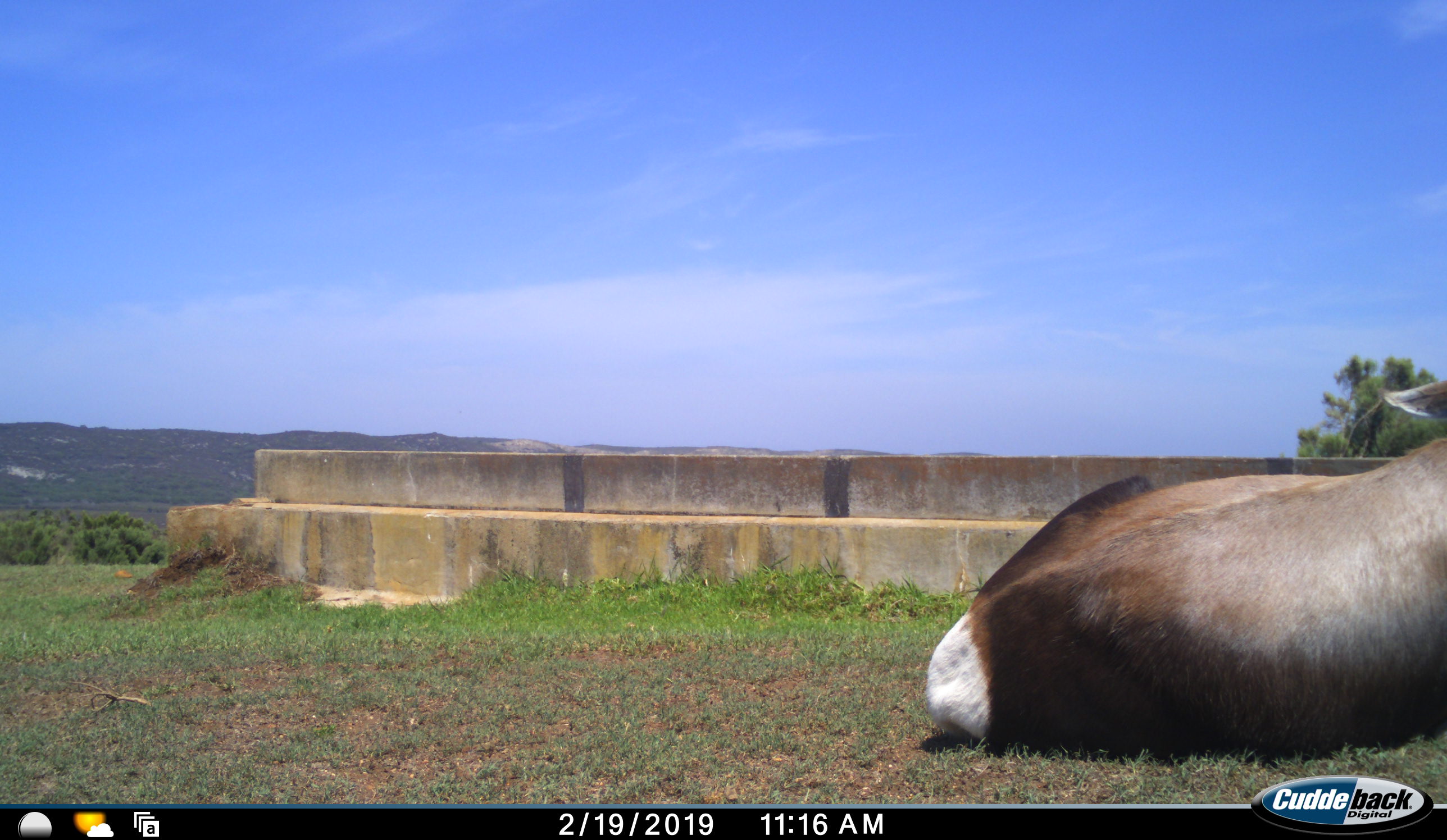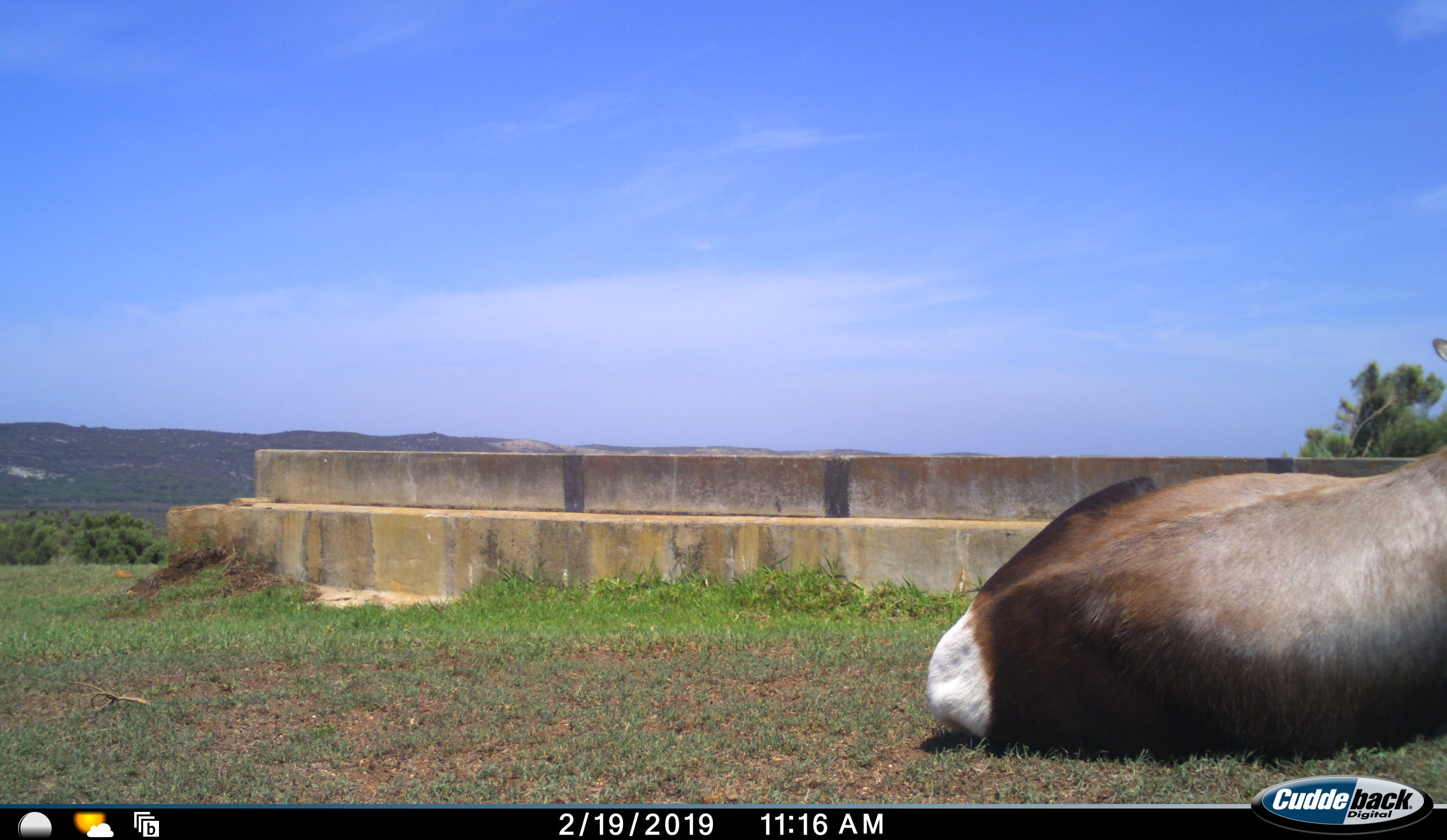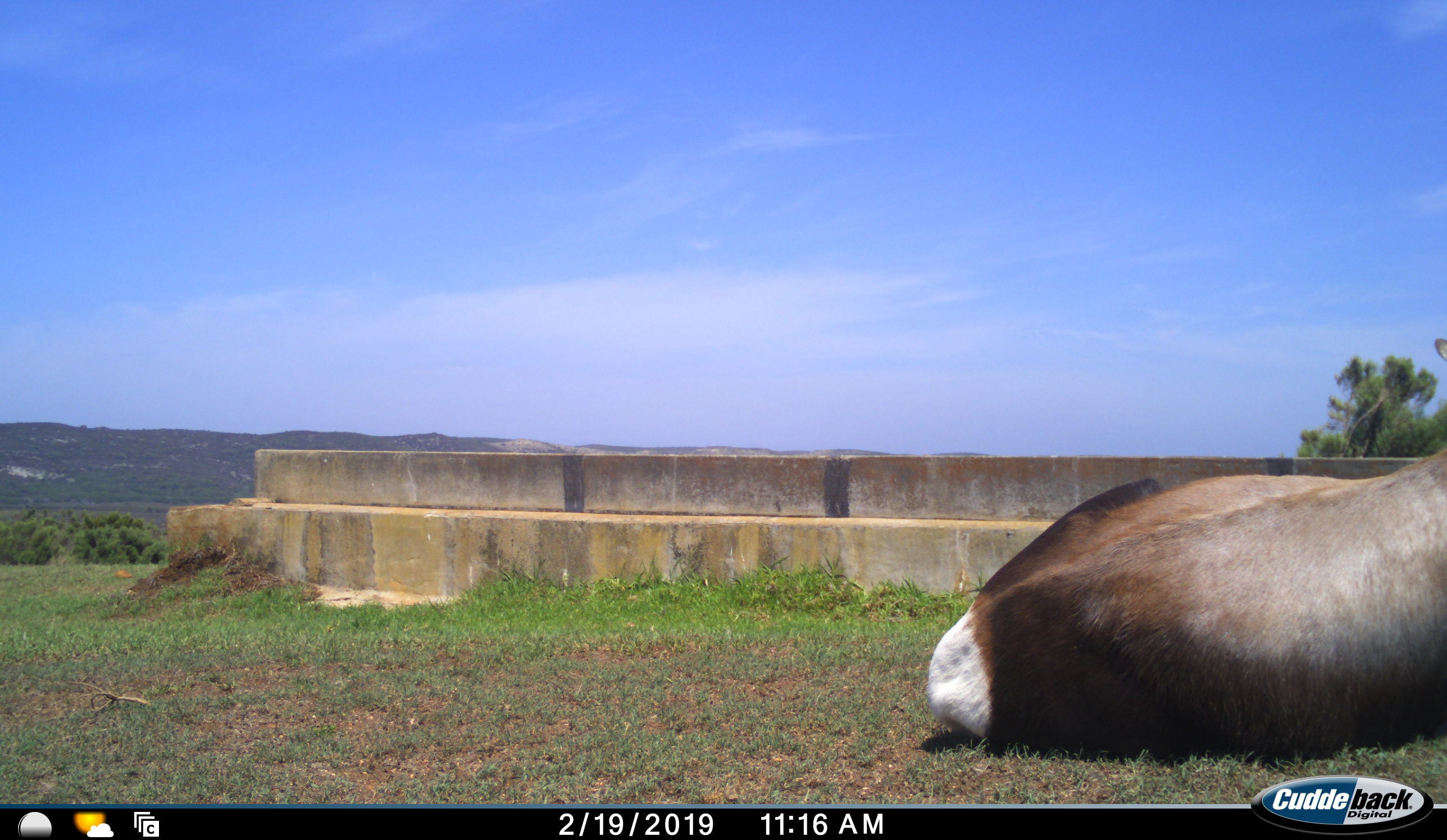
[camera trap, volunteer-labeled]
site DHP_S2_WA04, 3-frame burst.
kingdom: Animalia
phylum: Chordata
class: Mammalia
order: Artiodactyla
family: Bovidae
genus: Damaliscus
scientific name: Damaliscus pygargus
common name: bontebok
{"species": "bontebok (Damaliscus pygargus)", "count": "1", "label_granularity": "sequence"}